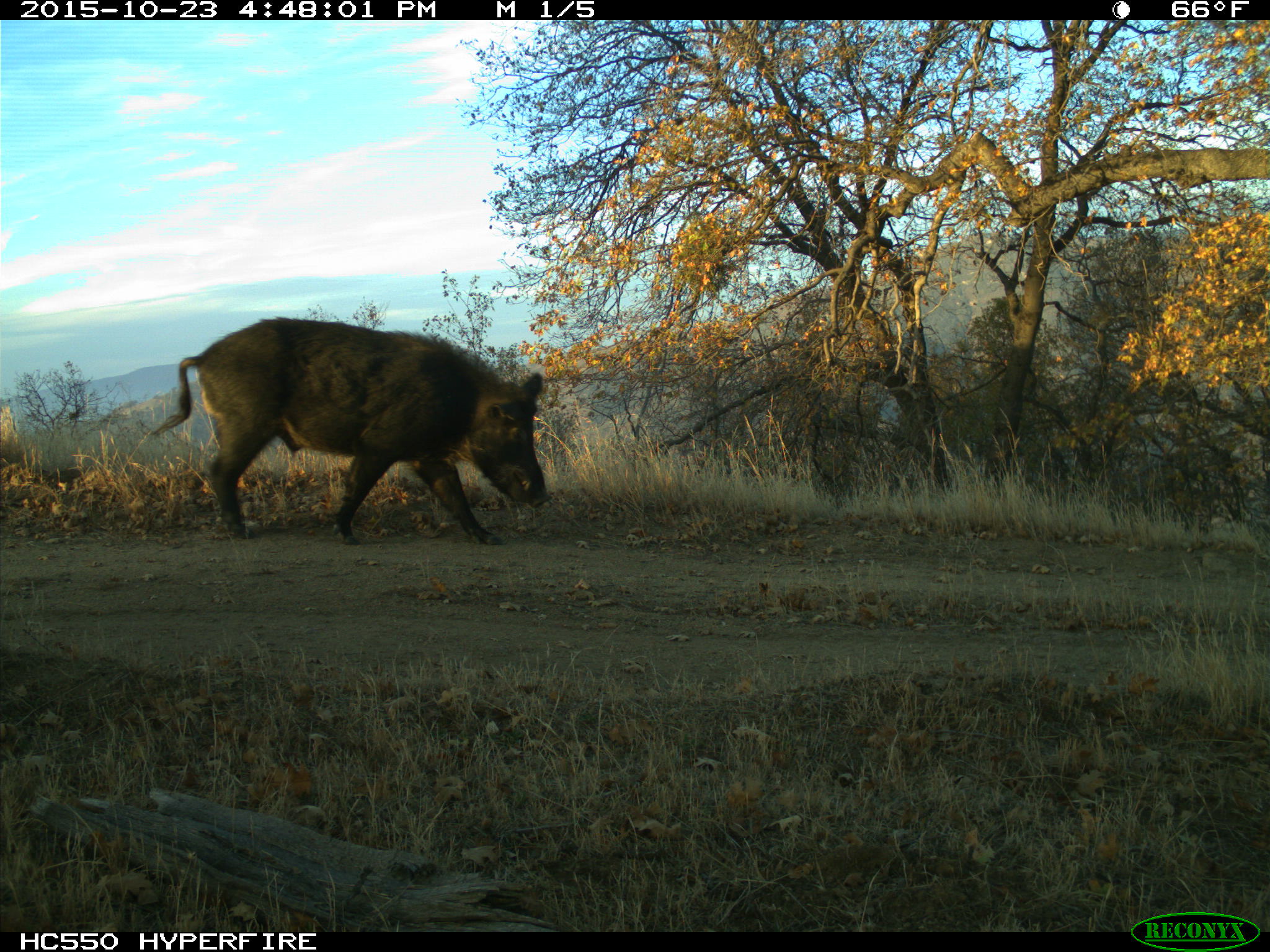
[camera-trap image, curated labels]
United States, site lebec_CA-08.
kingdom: Animalia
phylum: Chordata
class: Mammalia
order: Artiodactyla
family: Suidae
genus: Sus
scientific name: Sus scrofa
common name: wild boar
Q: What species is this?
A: Sus scrofa (wild boar).